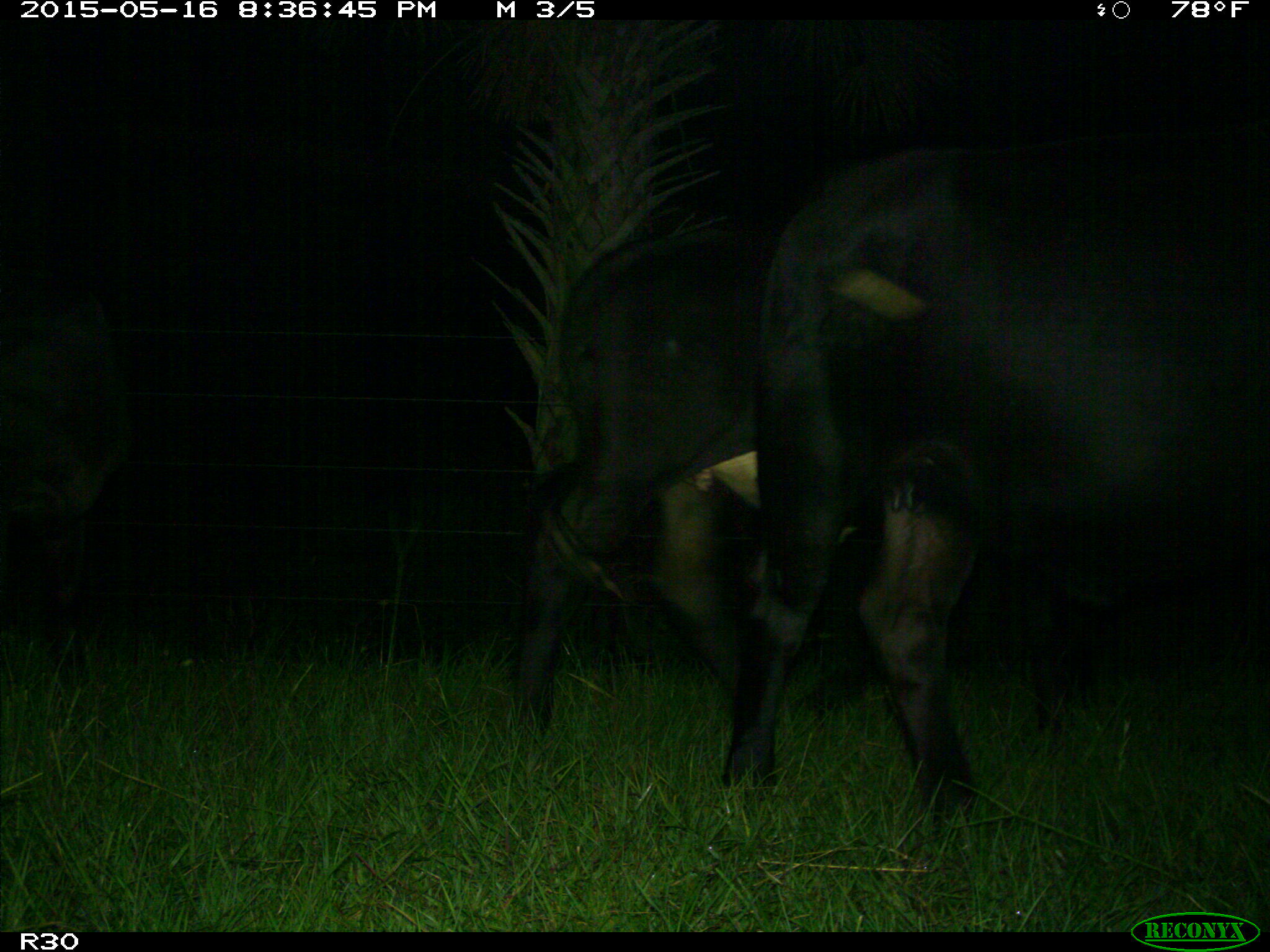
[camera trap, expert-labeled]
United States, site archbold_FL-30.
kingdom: Animalia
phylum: Chordata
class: Mammalia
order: Artiodactyla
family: Bovidae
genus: Bos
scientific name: Bos taurus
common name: domestic cow